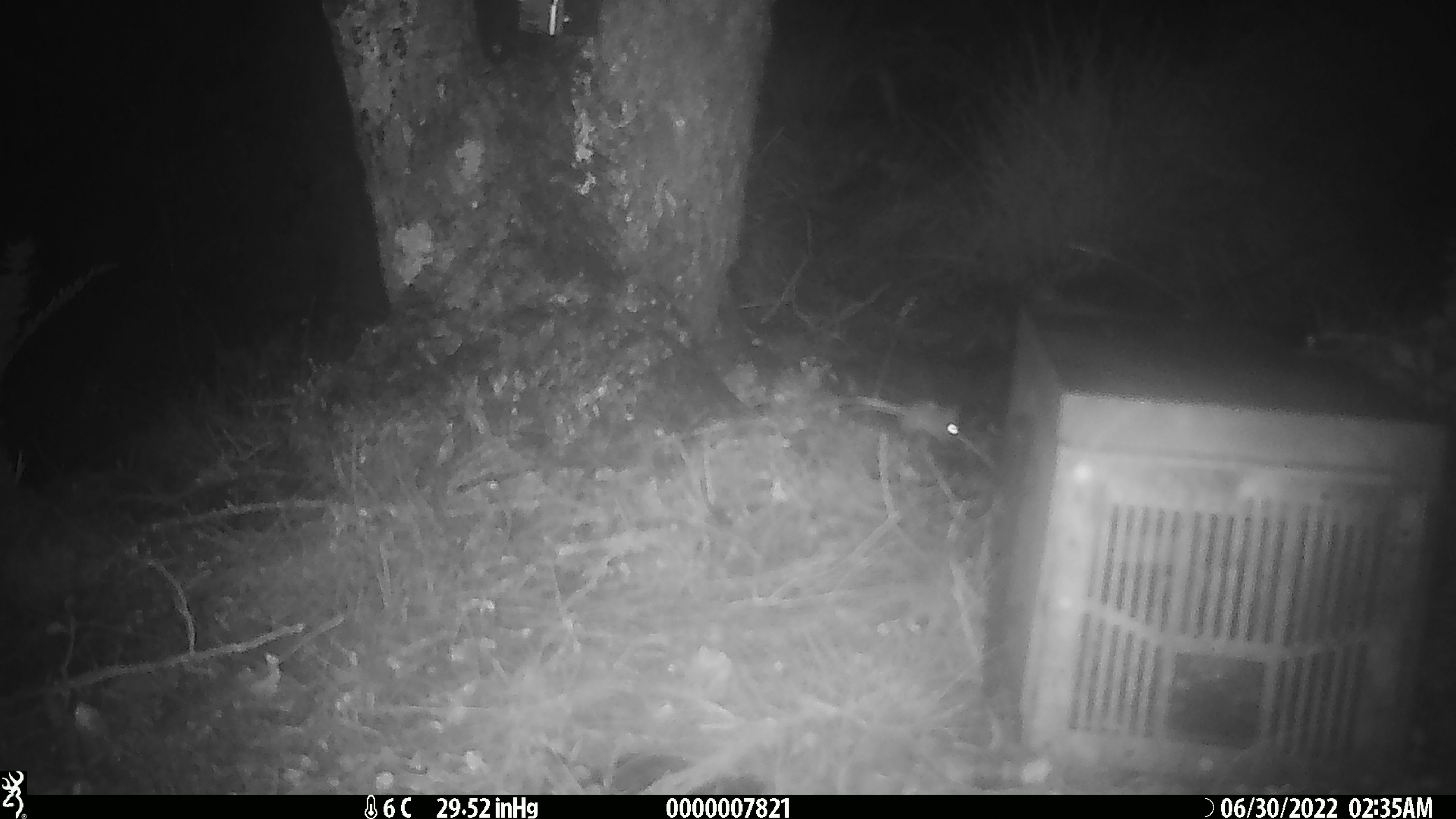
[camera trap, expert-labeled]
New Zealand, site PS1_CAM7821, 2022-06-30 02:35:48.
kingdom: Animalia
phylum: Chordata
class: Mammalia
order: Rodentia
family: Muridae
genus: Mus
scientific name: Mus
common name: mouse